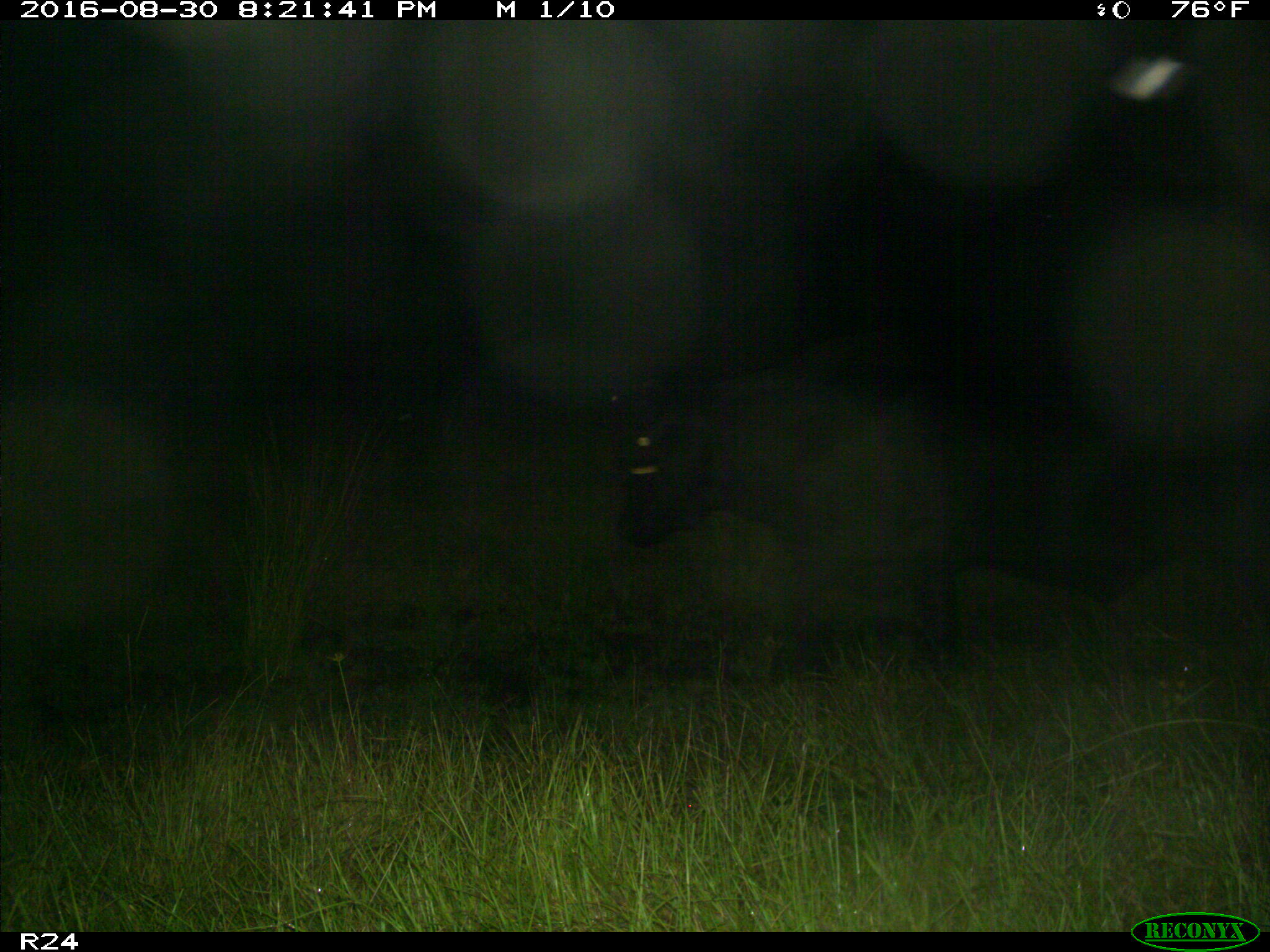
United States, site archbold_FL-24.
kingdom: Animalia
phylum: Chordata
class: Mammalia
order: Artiodactyla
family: Bovidae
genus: Bos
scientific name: Bos taurus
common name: domestic cow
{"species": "Bos taurus (domestic cow)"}